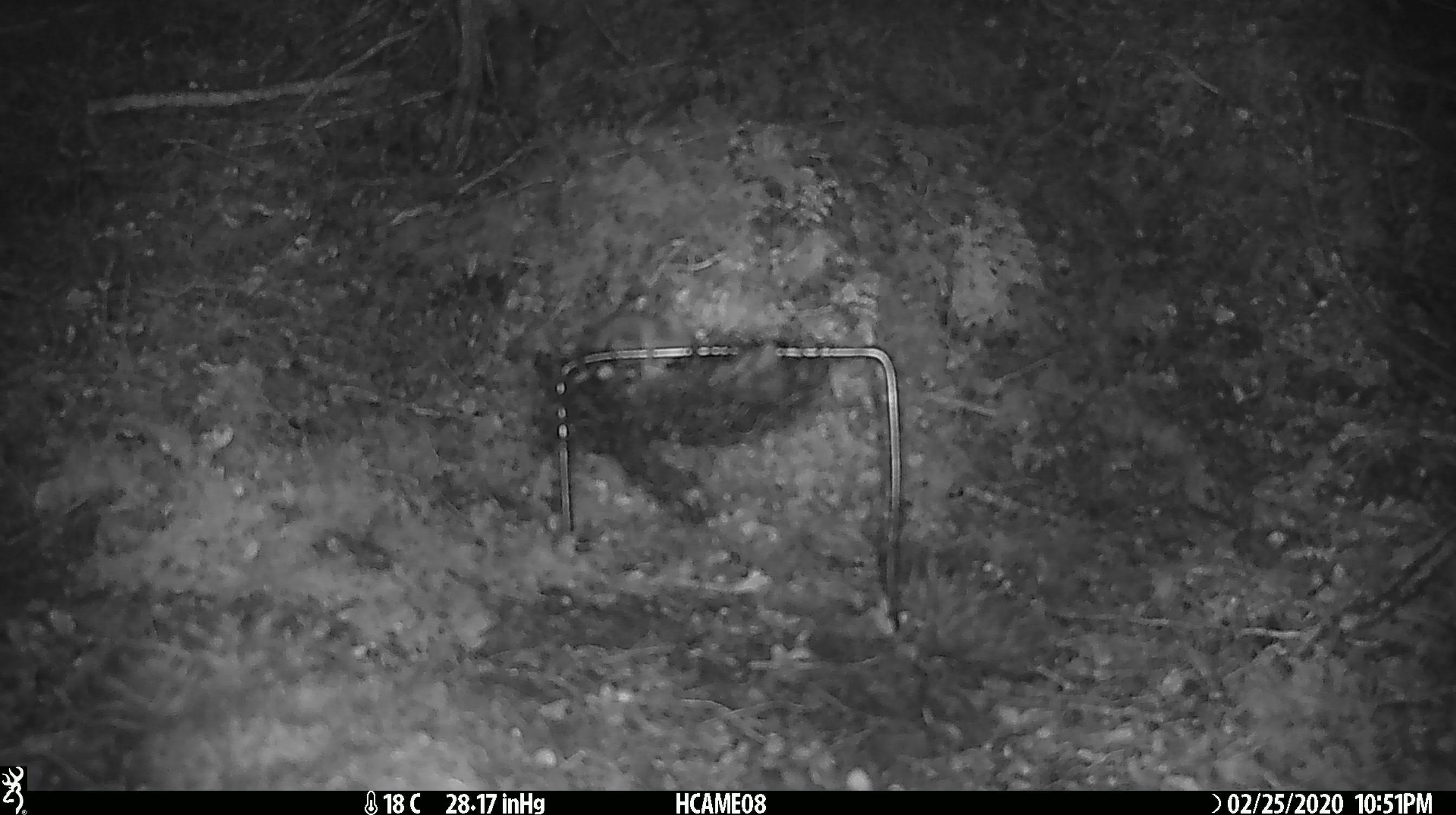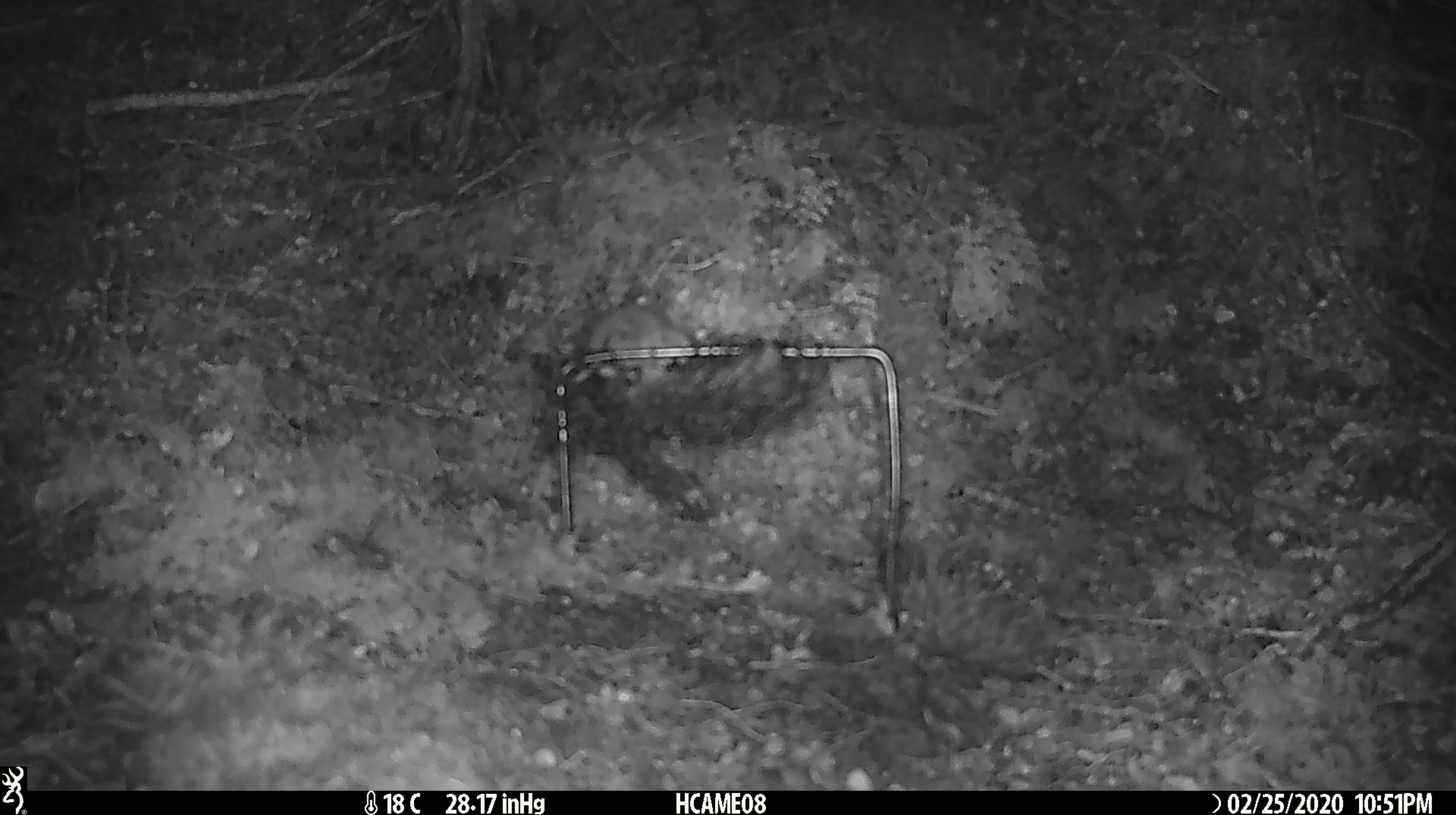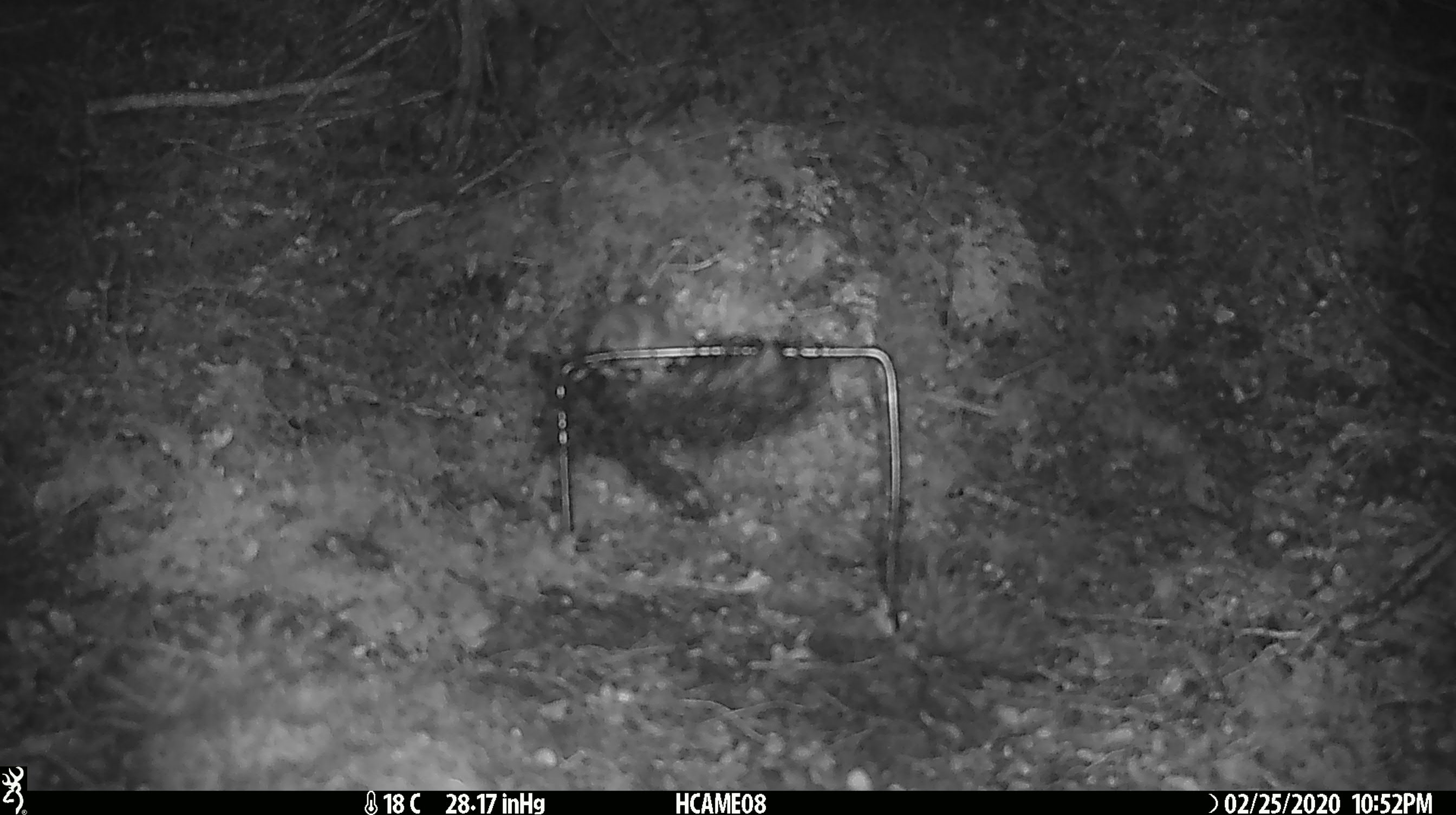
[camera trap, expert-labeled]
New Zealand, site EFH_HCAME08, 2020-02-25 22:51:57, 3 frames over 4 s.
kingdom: Animalia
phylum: Chordata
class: Mammalia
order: Rodentia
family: Muridae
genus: Mus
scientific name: Mus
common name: mouse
Mouse (Mus).